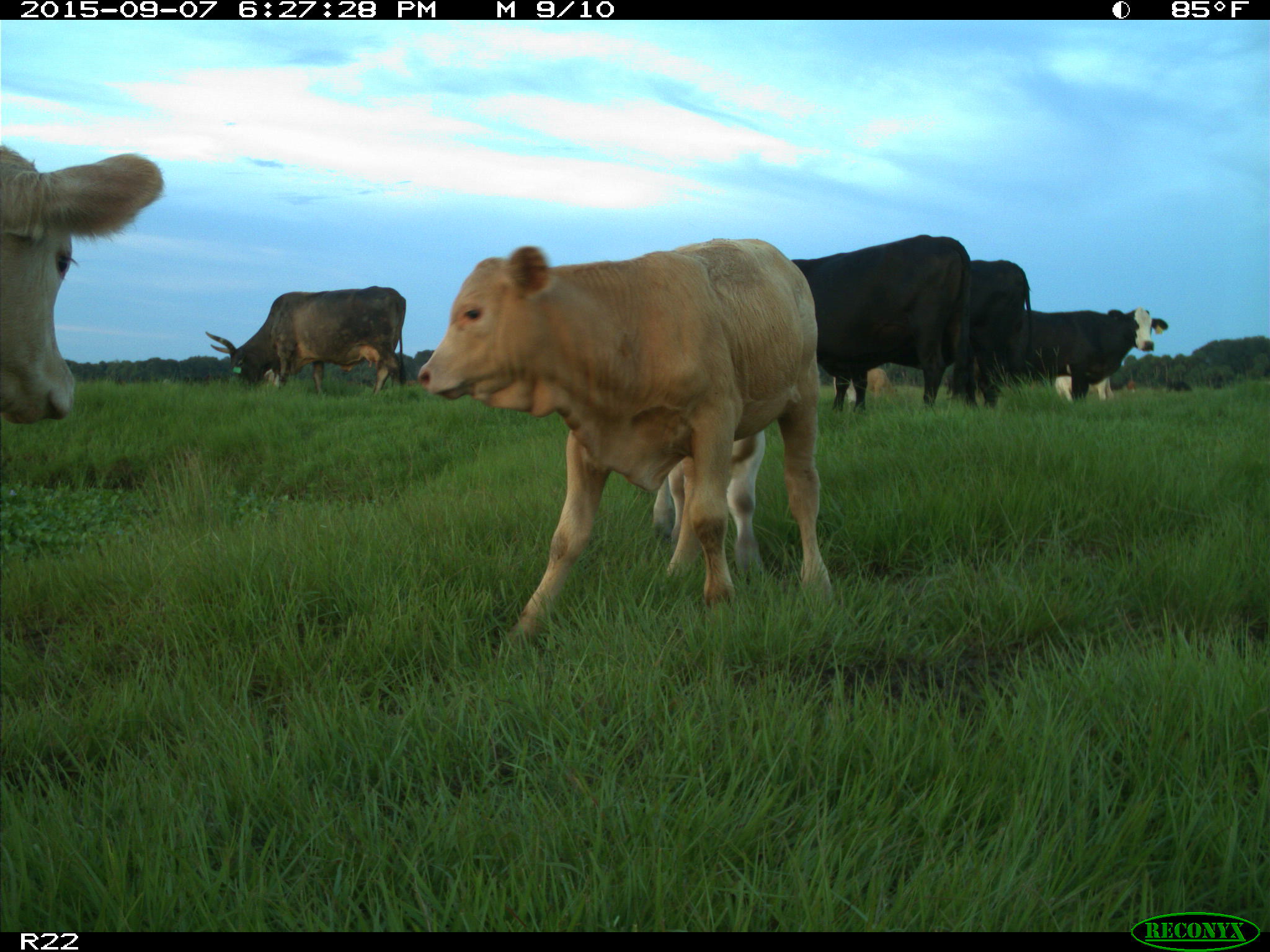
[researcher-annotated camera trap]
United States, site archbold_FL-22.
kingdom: Animalia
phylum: Chordata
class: Mammalia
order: Artiodactyla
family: Bovidae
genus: Bos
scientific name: Bos taurus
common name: domestic cow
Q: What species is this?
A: Bos taurus (domestic cow).